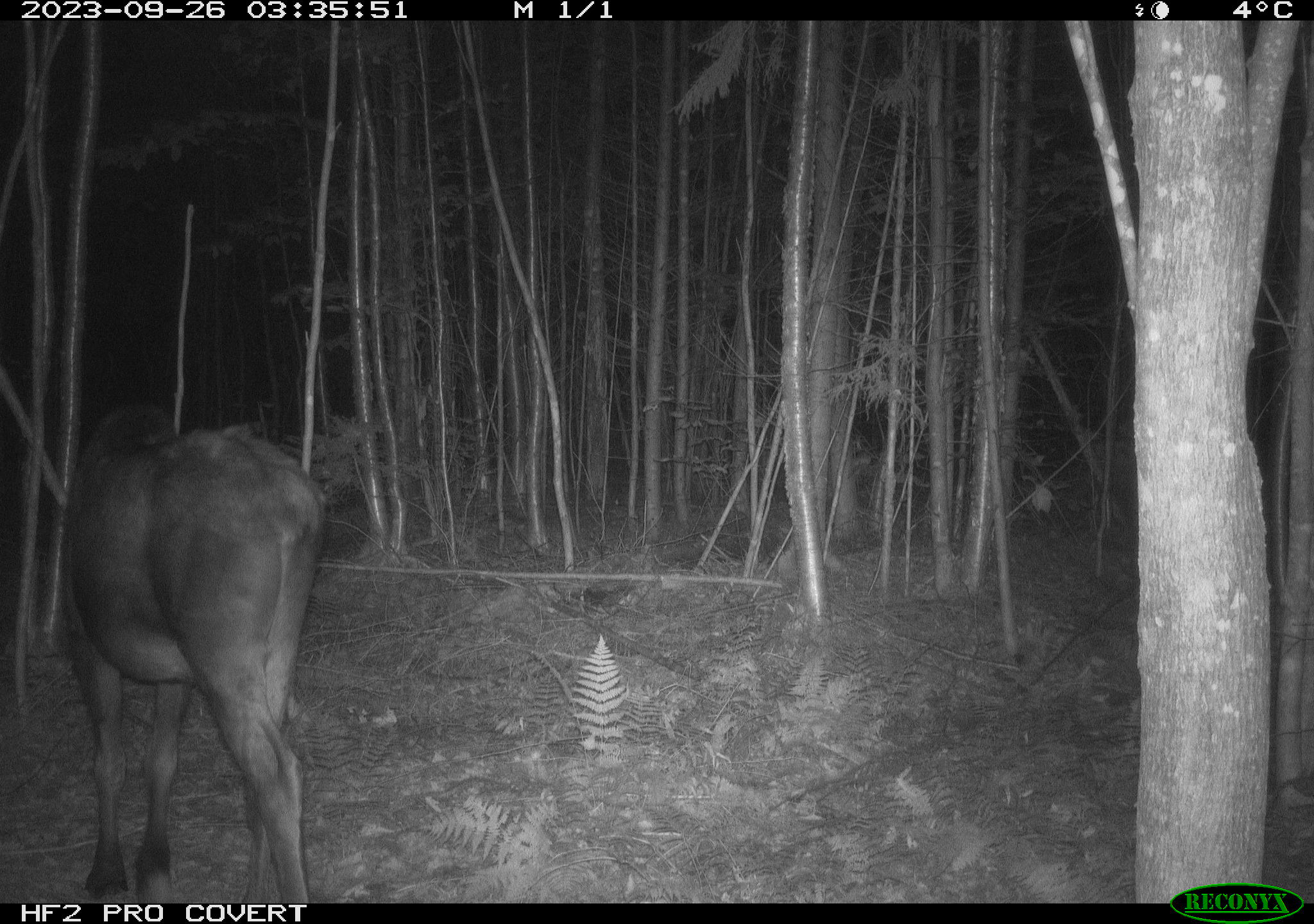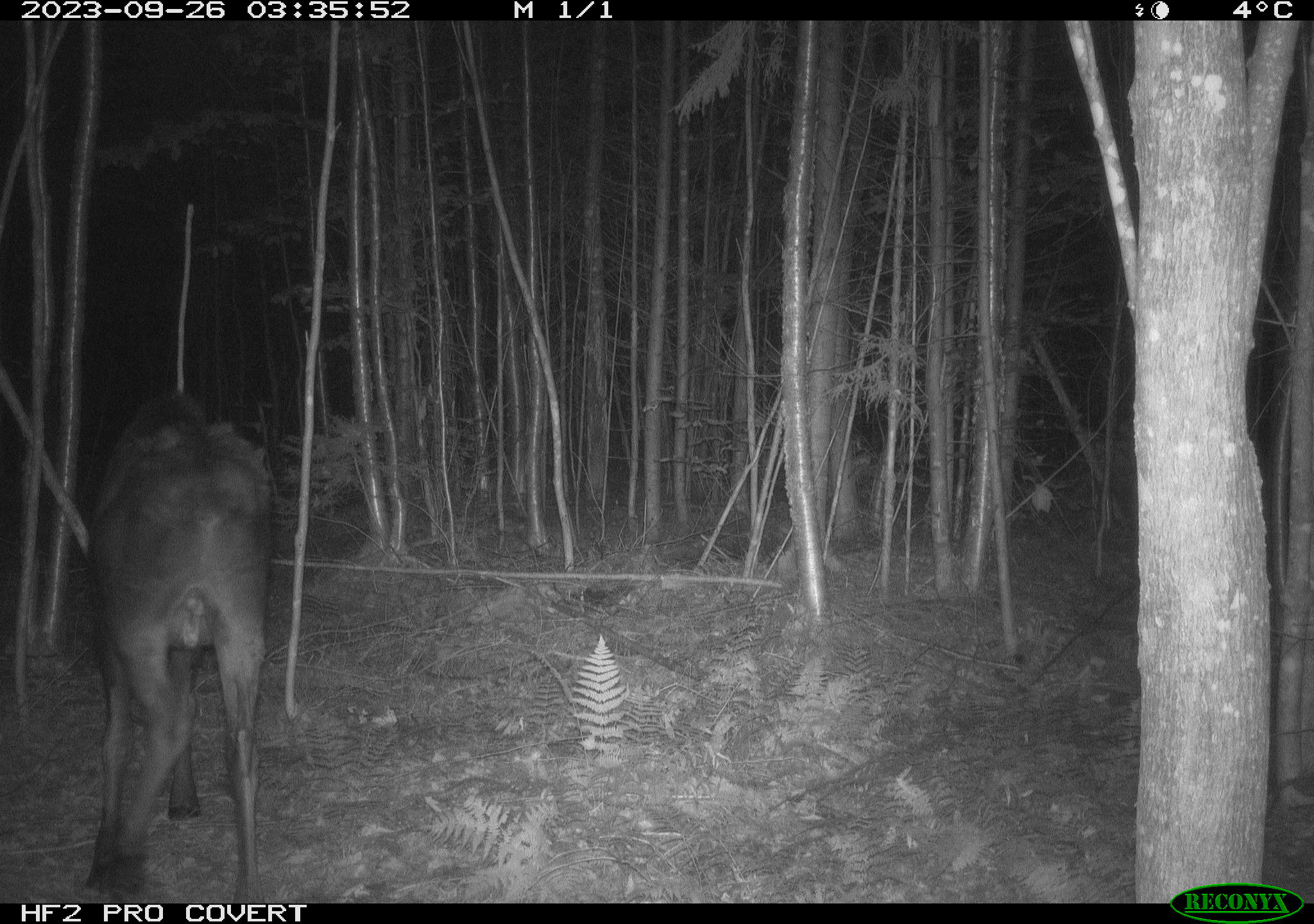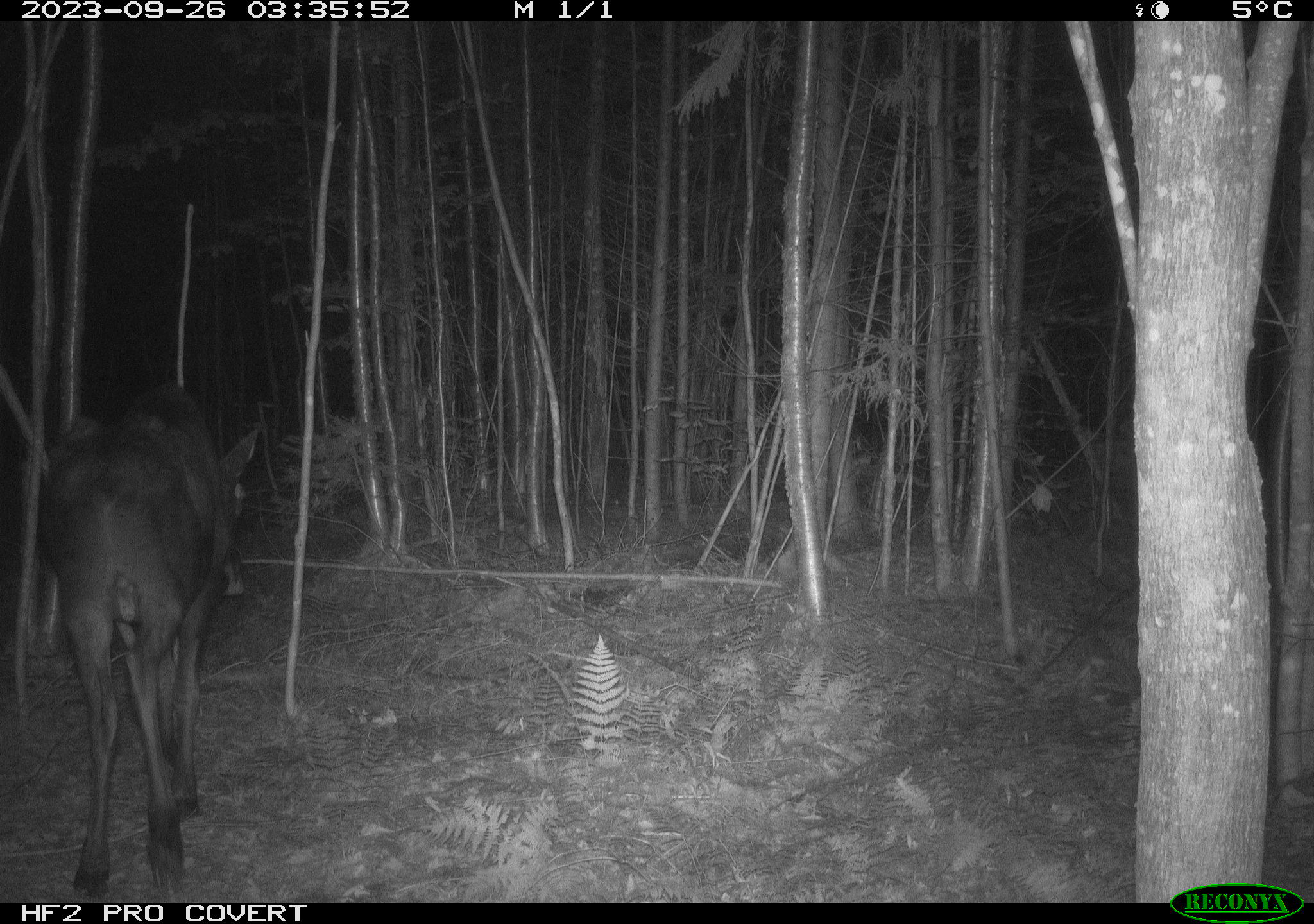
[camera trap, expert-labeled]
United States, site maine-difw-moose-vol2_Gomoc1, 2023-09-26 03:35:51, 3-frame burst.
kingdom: Animalia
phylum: Chordata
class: Mammalia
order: Artiodactyla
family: Cervidae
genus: Alces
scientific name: Alces alces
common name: moose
Moose (Alces alces).